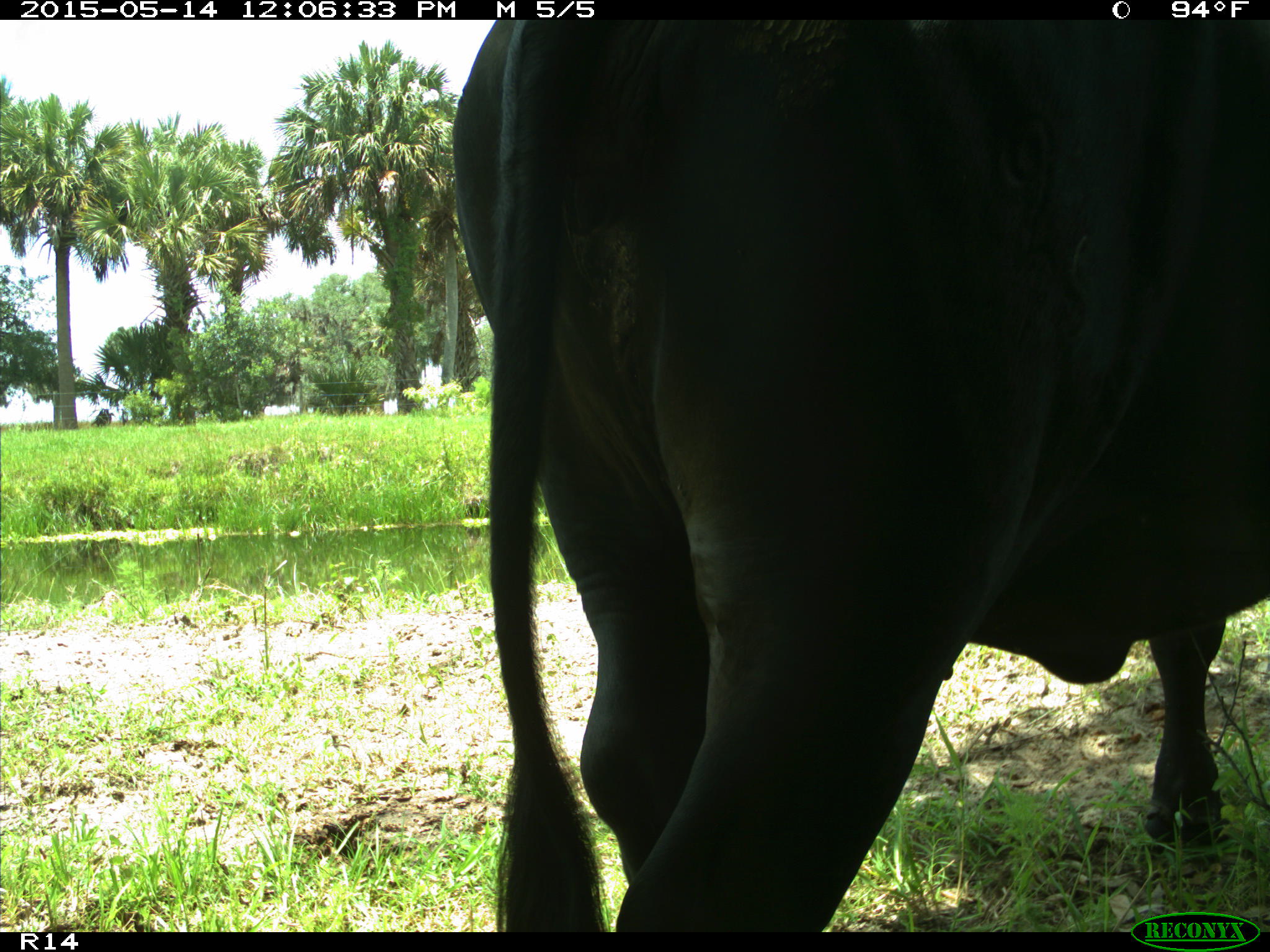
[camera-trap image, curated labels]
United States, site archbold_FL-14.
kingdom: Animalia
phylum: Chordata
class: Mammalia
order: Artiodactyla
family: Bovidae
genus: Bos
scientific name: Bos taurus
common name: domestic cow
Bos taurus (domestic cow).